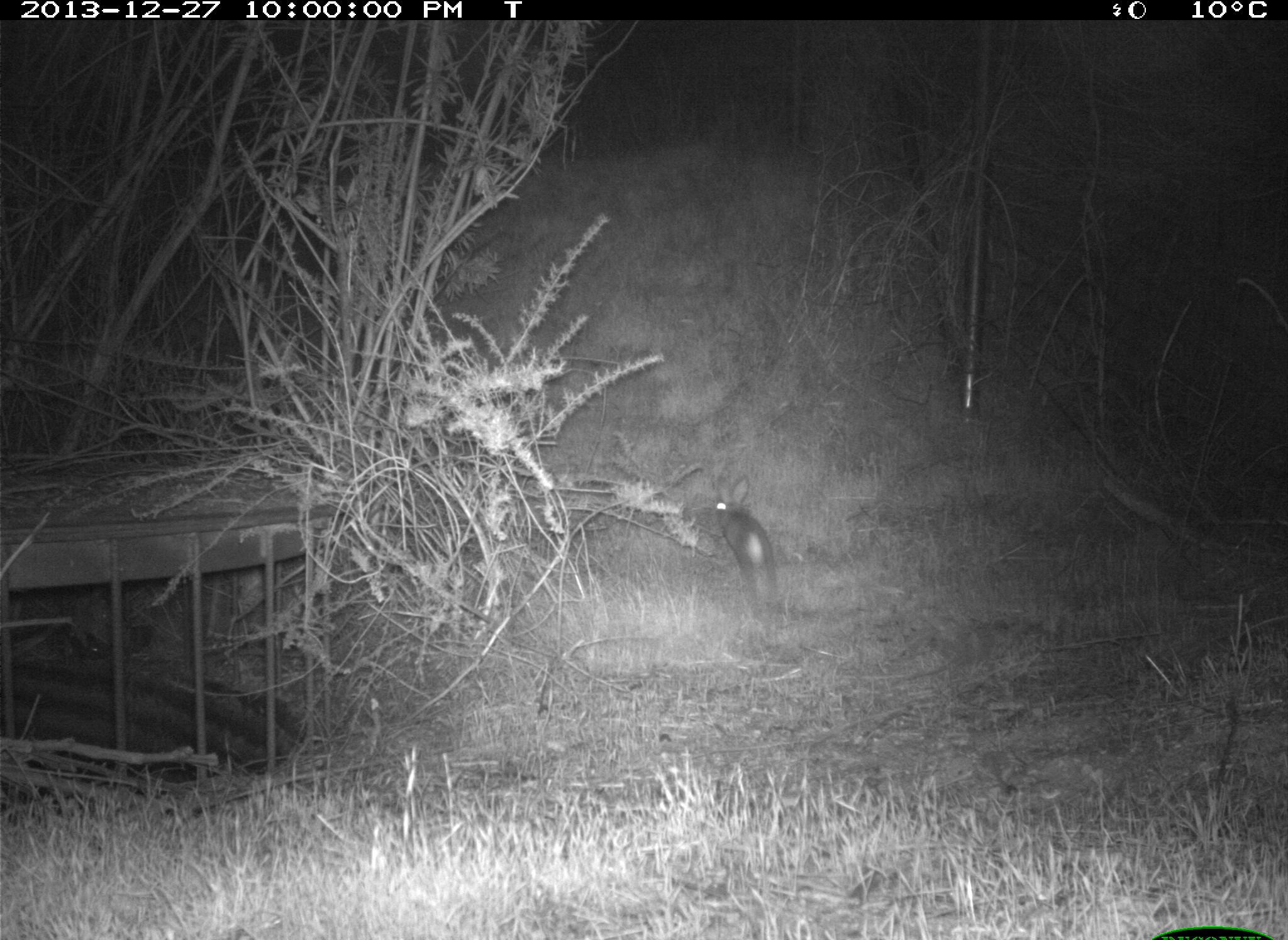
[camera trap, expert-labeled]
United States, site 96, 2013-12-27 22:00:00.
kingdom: Animalia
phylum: Chordata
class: Mammalia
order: Lagomorpha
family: Leporidae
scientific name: Leporidae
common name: rabbits and hares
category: rabbit